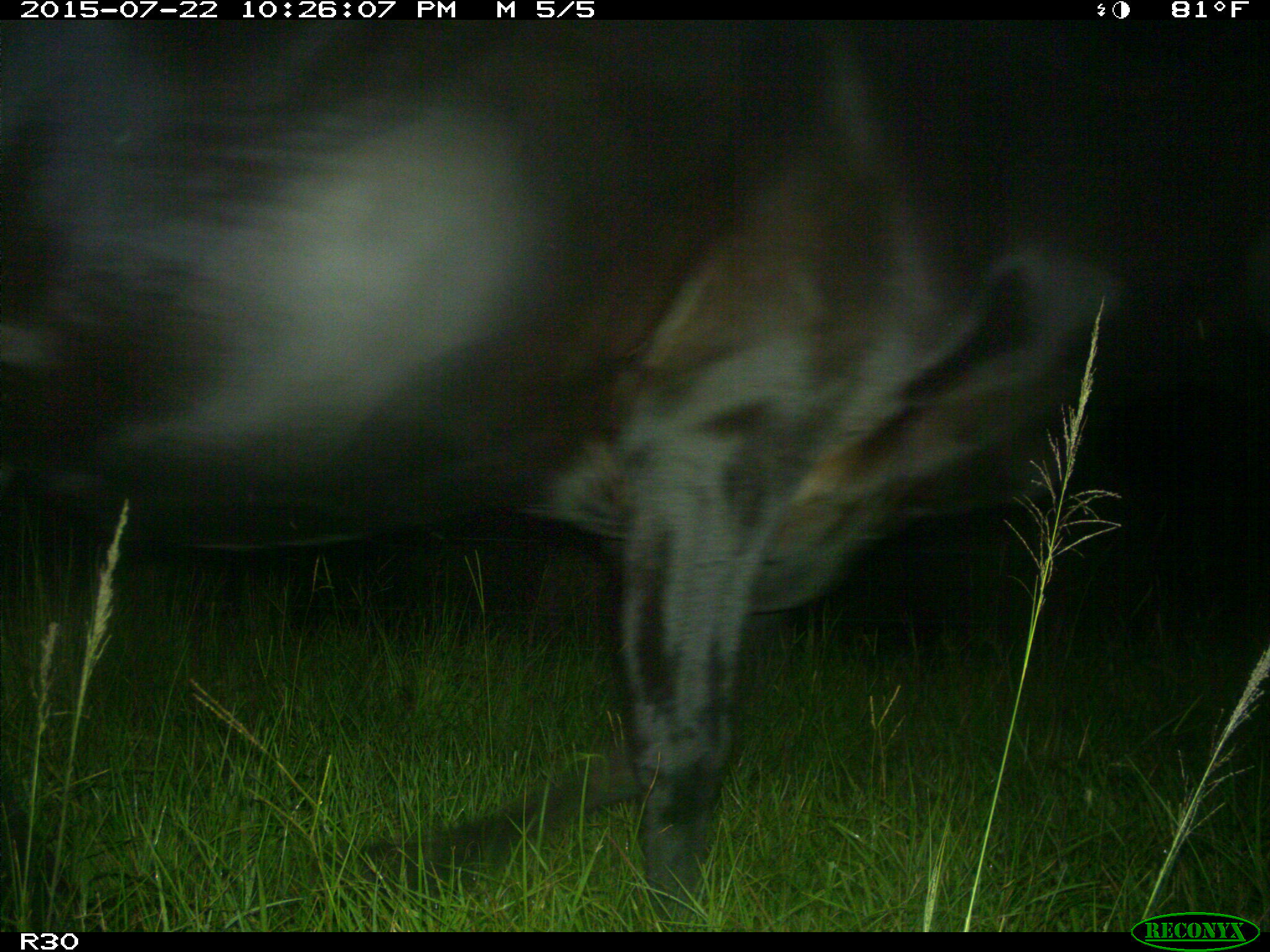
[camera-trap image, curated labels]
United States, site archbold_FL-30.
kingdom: Animalia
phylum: Chordata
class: Mammalia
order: Artiodactyla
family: Bovidae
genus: Bos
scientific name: Bos taurus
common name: domestic cow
Bos taurus (domestic cow).